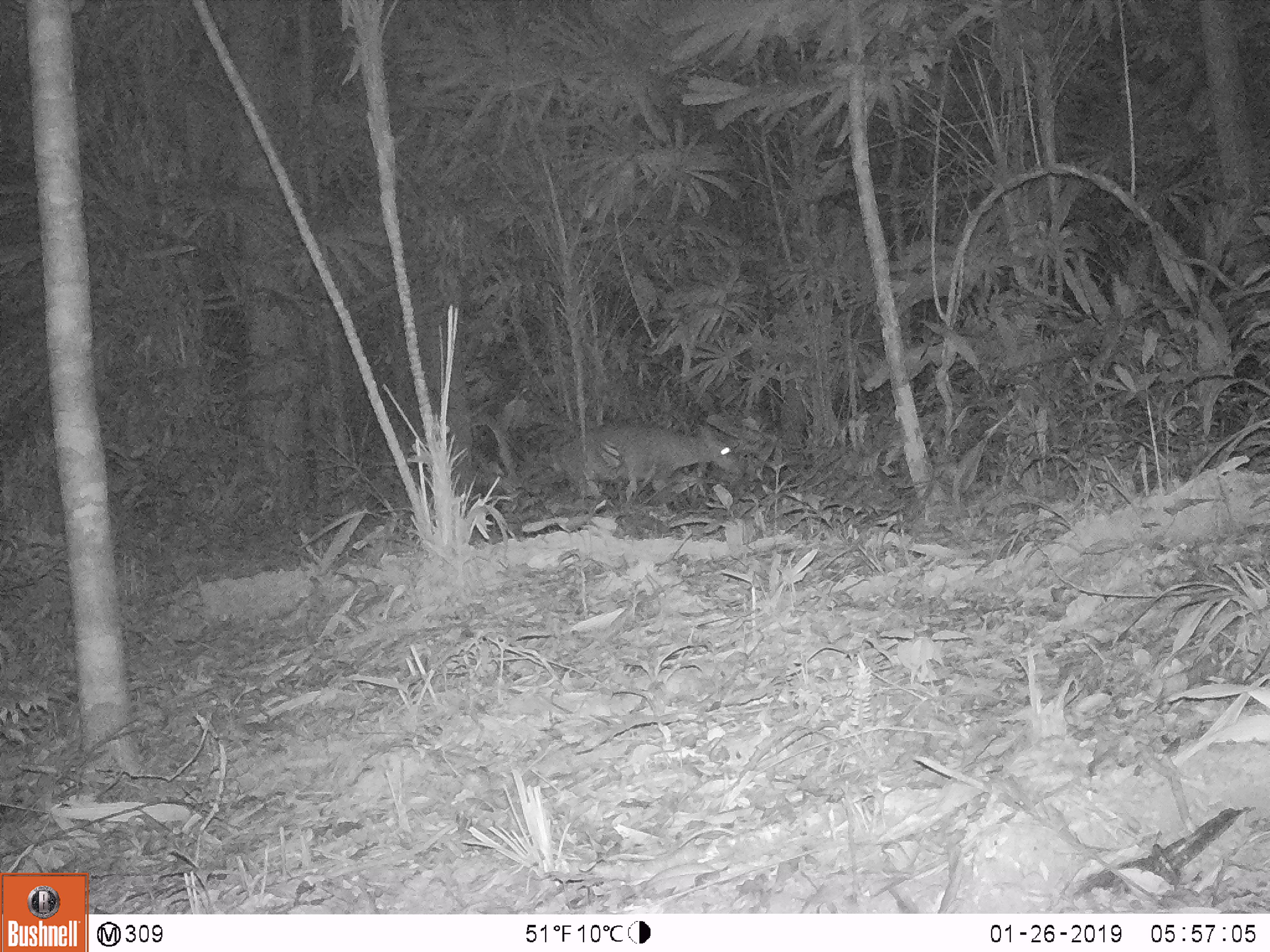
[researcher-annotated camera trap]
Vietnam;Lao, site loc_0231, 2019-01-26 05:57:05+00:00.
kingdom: Animalia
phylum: Chordata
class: Mammalia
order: Artiodactyla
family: Cervidae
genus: Muntiacus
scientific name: Muntiacus vuquangensis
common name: large-antlered muntjac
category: large antlered muntjac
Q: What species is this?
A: Large antlered muntjac (large-antlered muntjac) (Muntiacus vuquangensis).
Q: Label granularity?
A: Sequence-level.